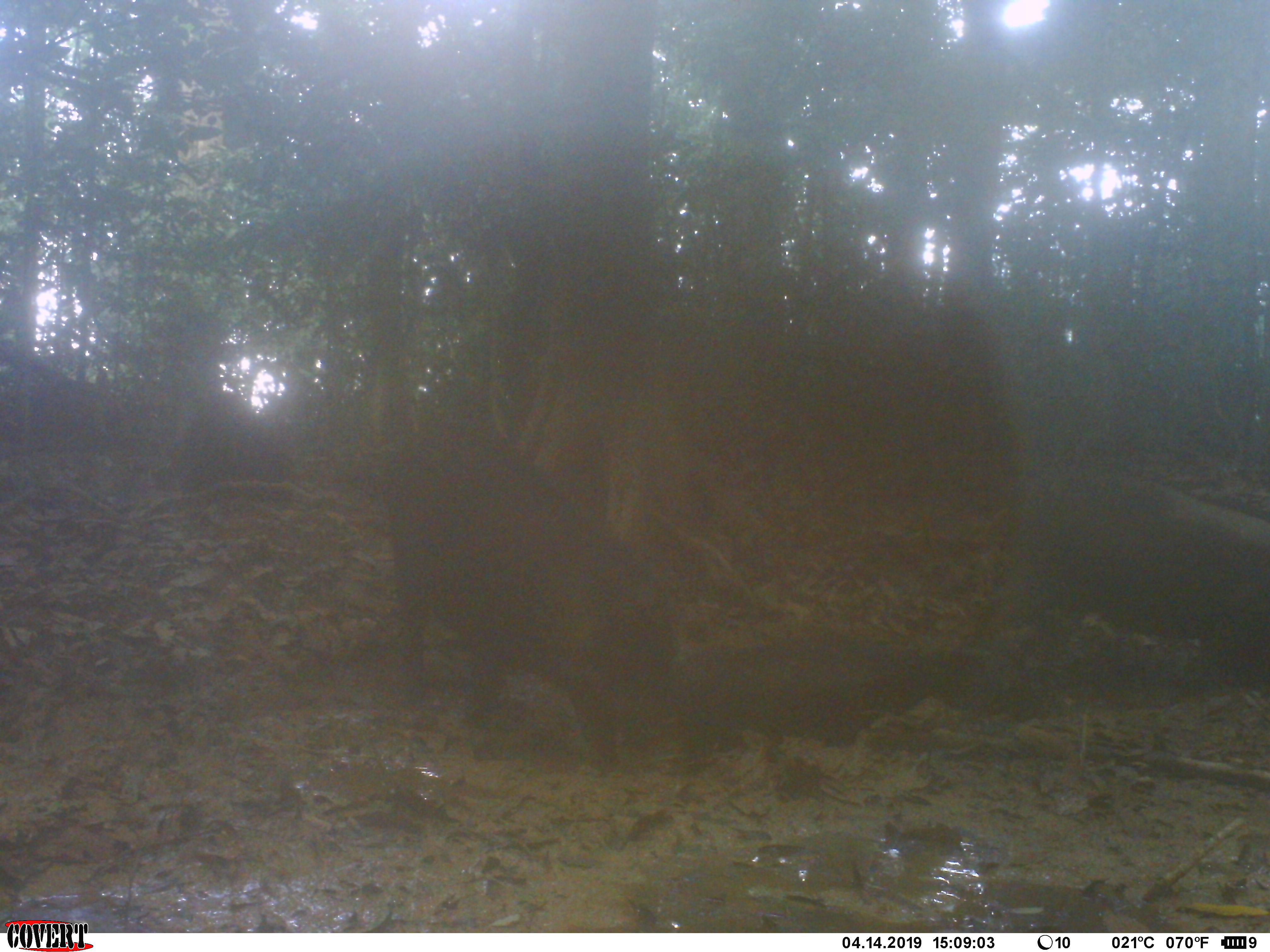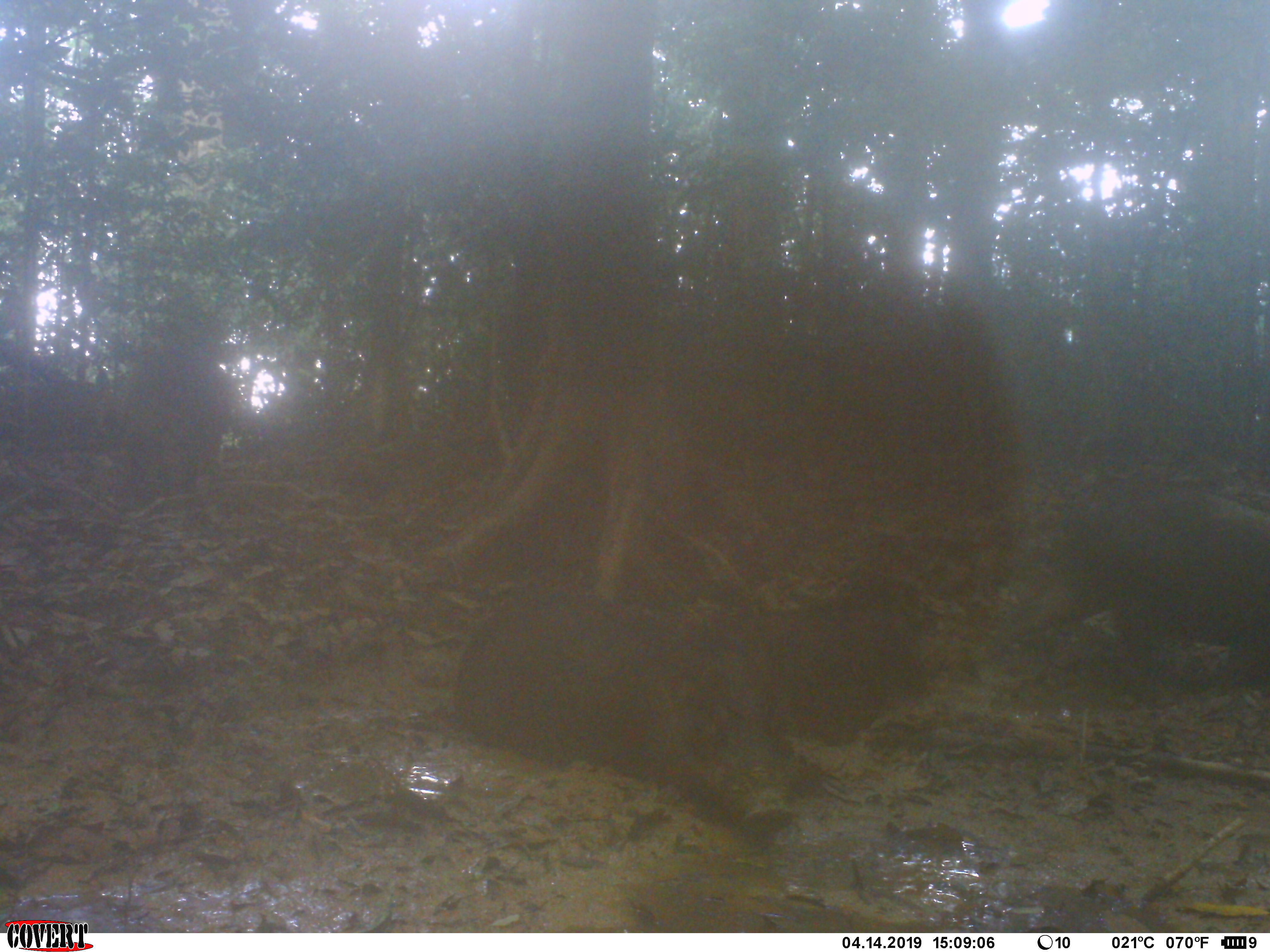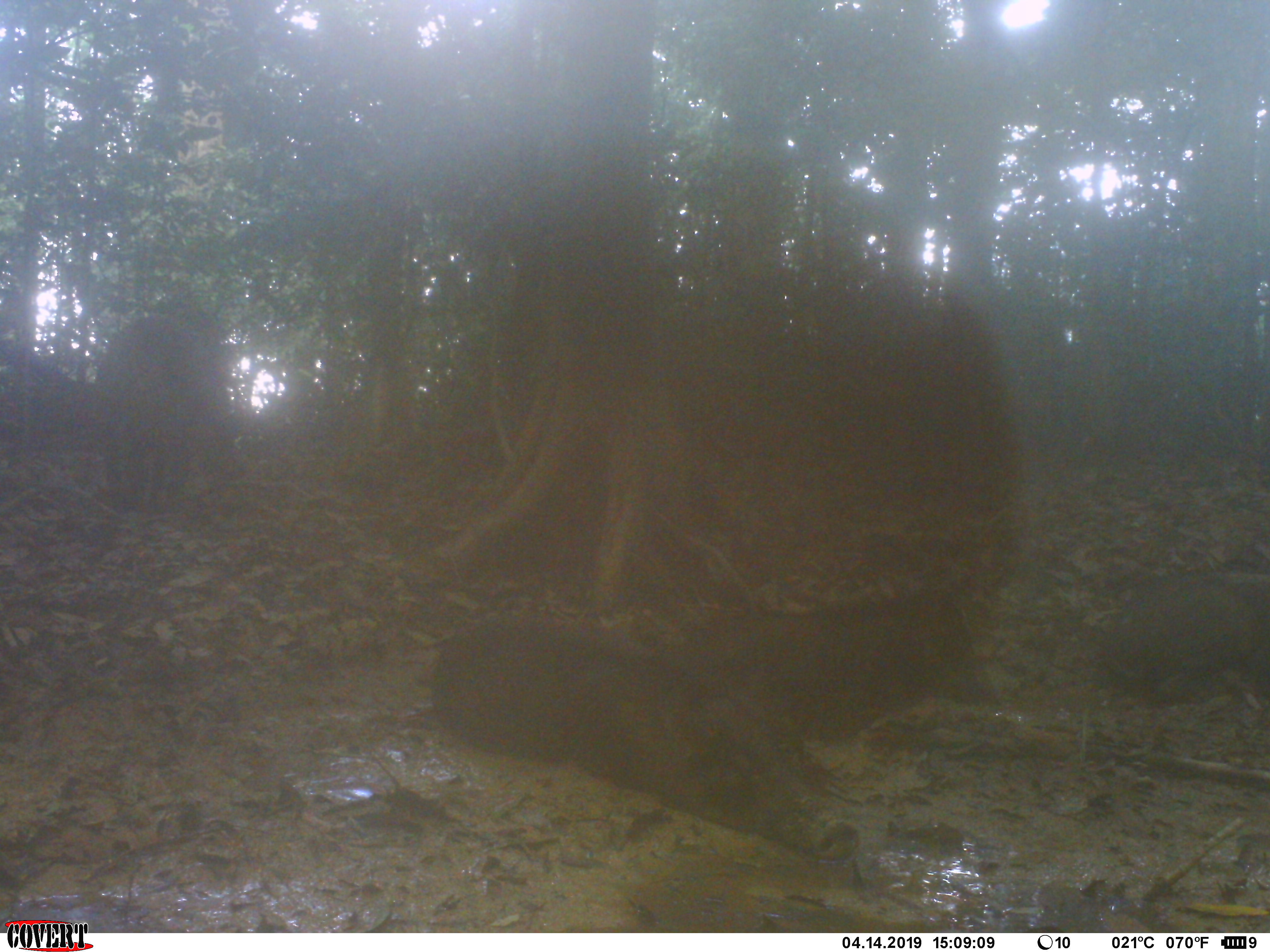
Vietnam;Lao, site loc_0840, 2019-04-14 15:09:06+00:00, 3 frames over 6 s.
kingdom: Animalia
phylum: Chordata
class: Mammalia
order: Artiodactyla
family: Suidae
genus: Sus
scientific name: Sus scrofa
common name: eurasian wild pig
Eurasian wild pig (Sus scrofa). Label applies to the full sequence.